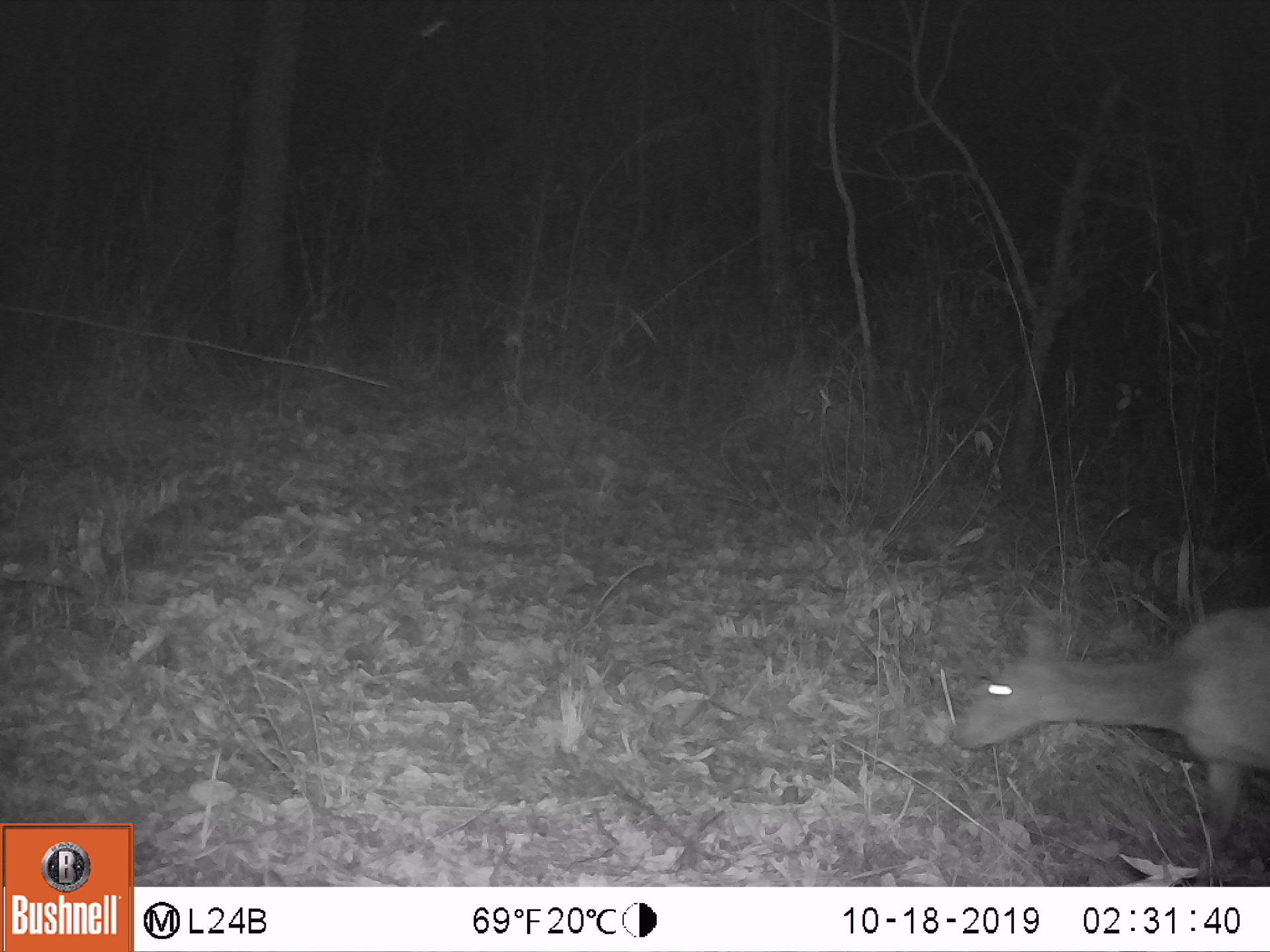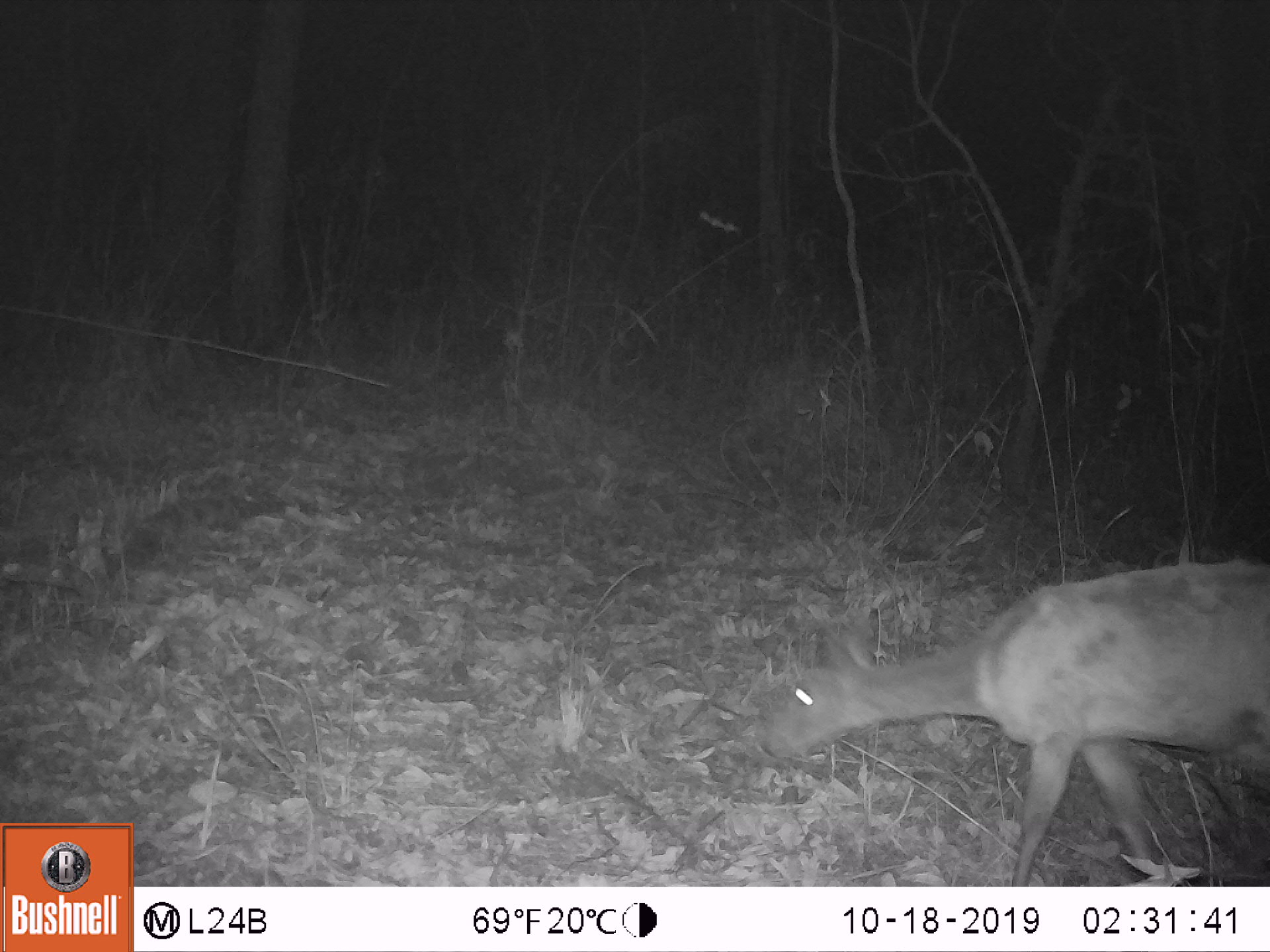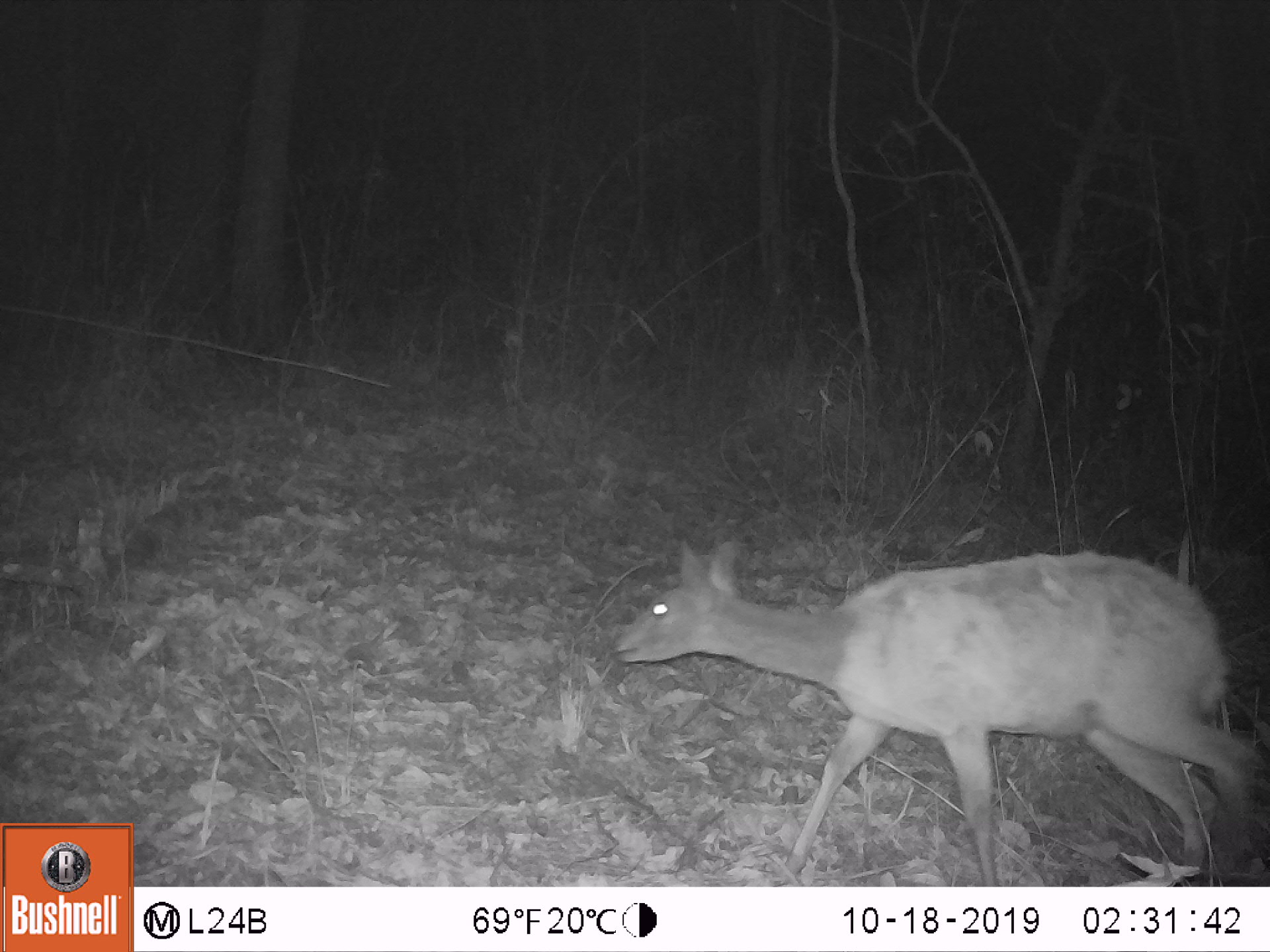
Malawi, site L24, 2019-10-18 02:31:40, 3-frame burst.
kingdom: Animalia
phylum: Chordata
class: Mammalia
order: Artiodactyla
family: Bovidae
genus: Tragelaphus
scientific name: Tragelaphus sylvaticus sylvaticus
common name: cape bushbuck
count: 1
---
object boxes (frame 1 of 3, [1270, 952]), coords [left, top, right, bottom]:
cape bushbuck: [951, 599, 1264, 838]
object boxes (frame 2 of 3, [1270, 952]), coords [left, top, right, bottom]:
cape bushbuck: [747, 543, 1264, 873]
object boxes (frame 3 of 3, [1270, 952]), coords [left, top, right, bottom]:
cape bushbuck: [613, 532, 1251, 873]